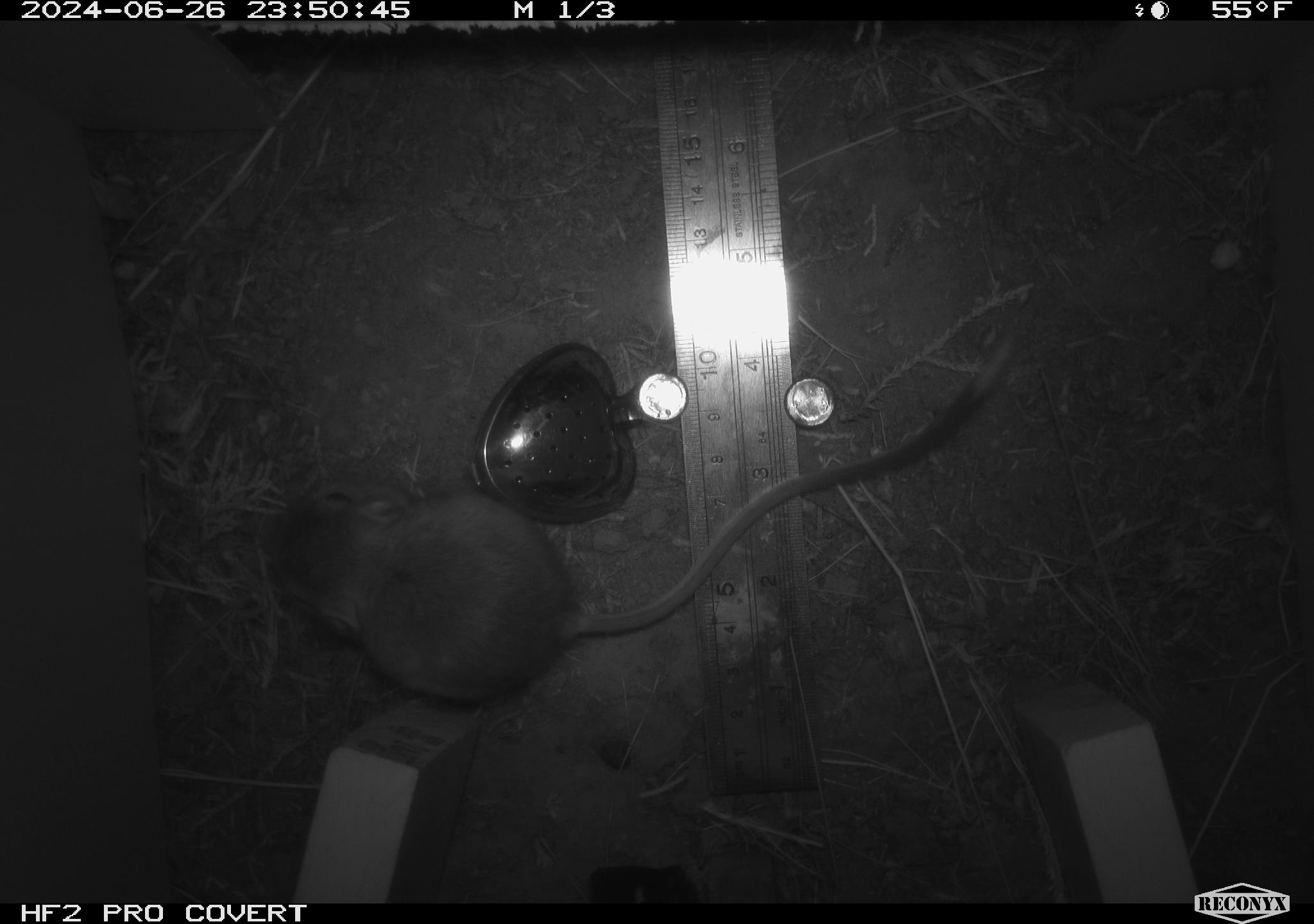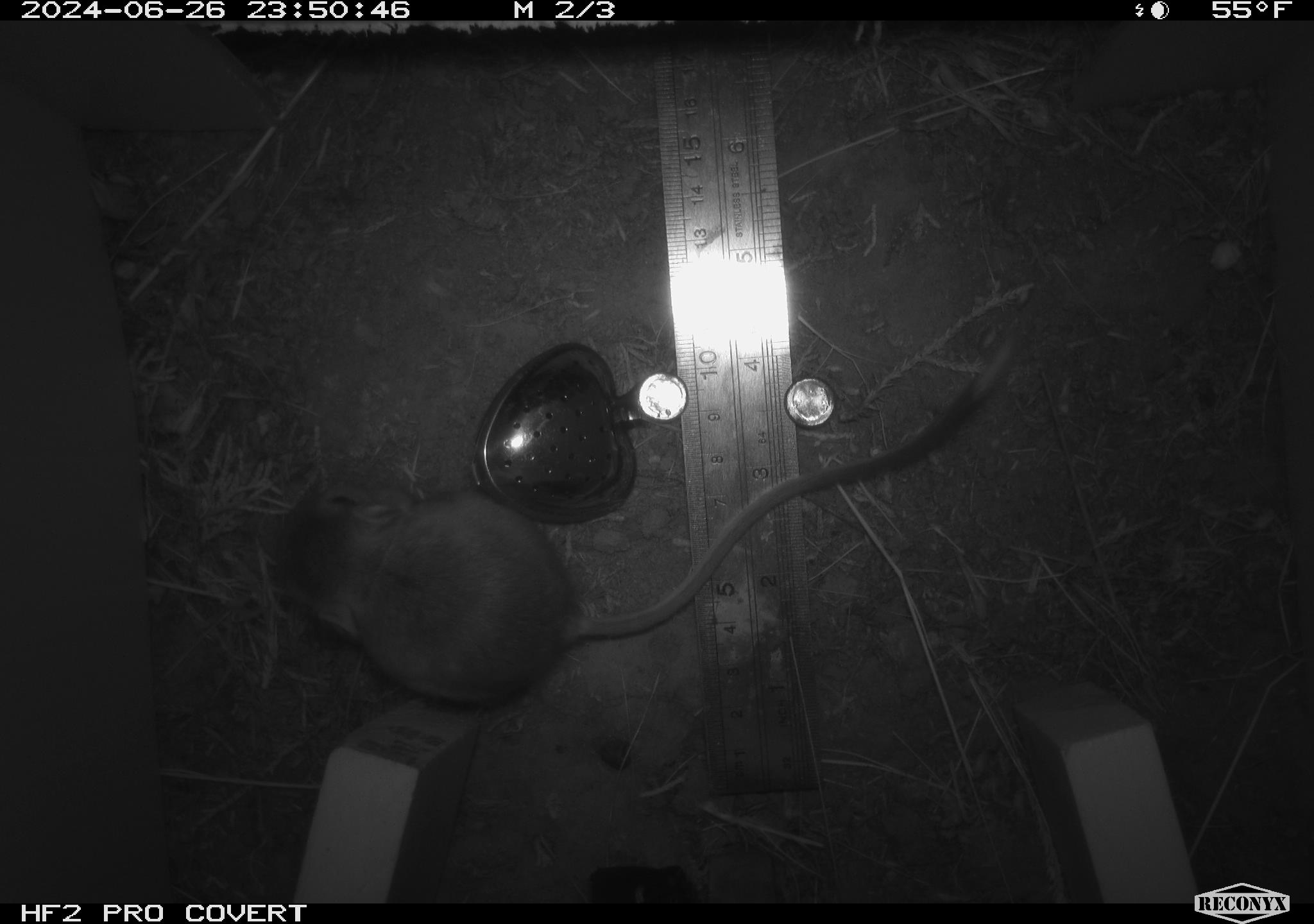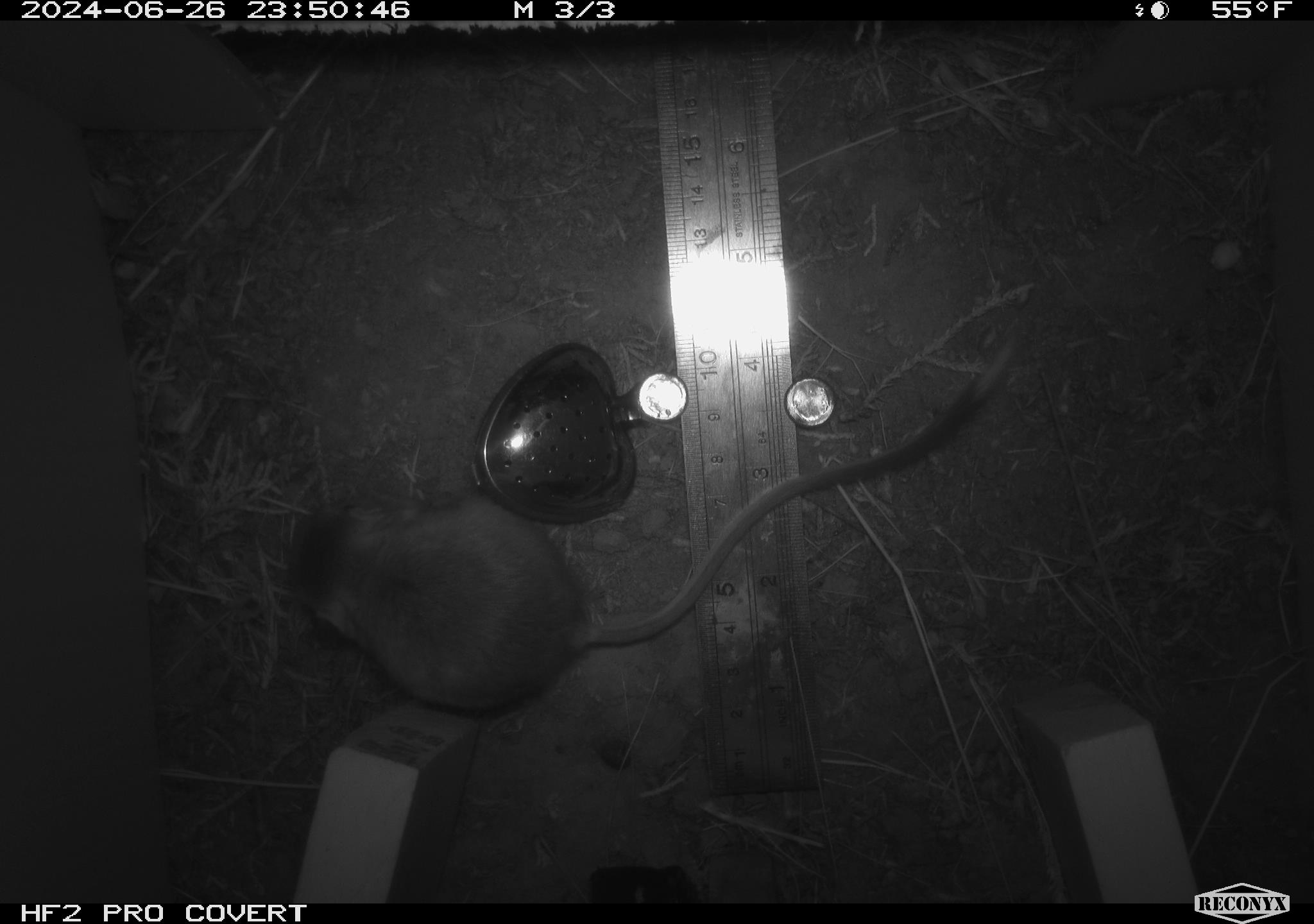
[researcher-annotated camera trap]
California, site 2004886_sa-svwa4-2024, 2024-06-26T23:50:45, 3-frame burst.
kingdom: Animalia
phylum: Chordata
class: Mammalia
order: Rodentia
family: Heteromyidae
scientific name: Heteromyidae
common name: kangaroo rats and pocket mice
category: heteromyidae family